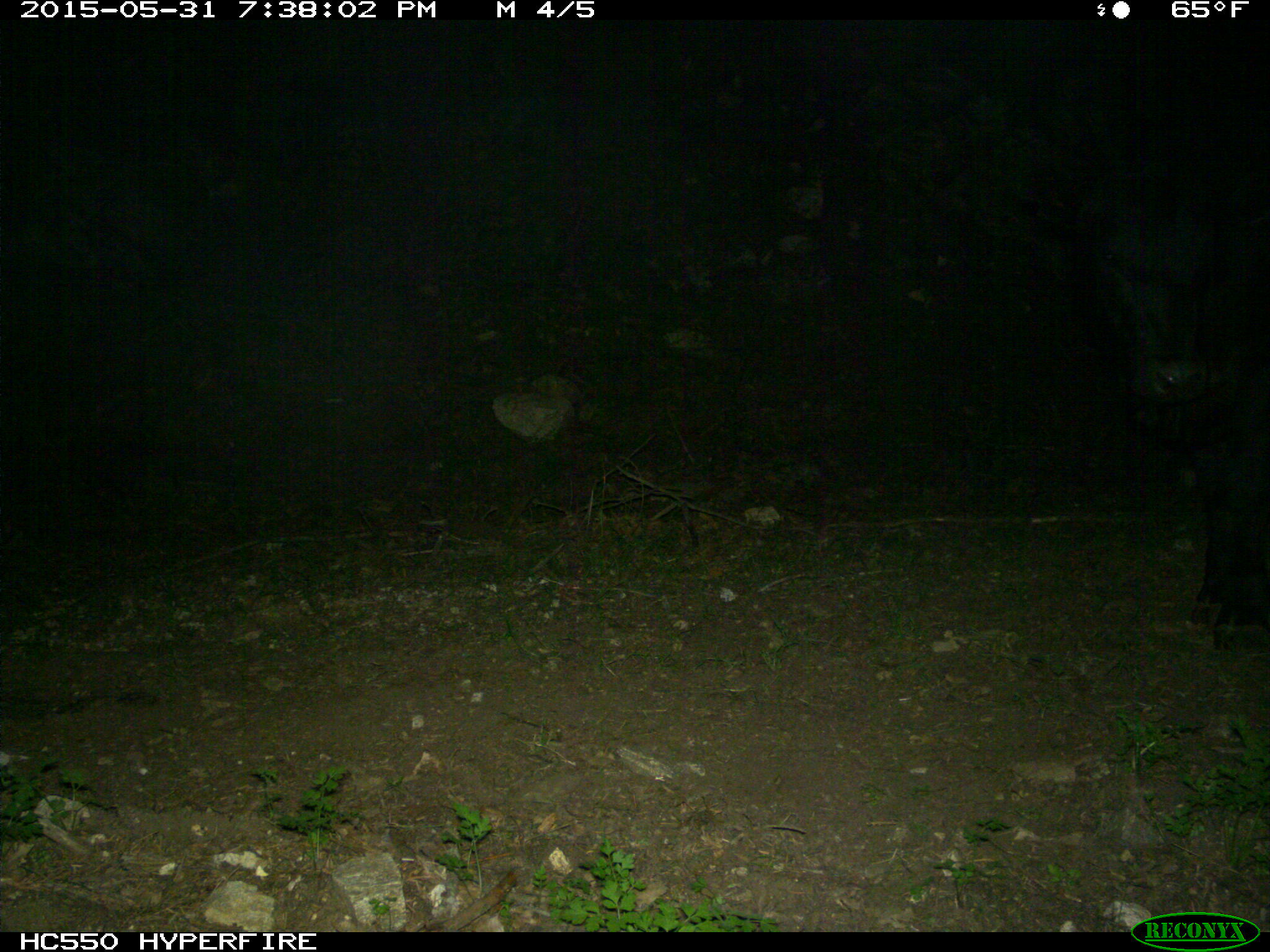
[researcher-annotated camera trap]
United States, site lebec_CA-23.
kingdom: Animalia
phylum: Chordata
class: Mammalia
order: Artiodactyla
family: Bovidae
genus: Bos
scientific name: Bos taurus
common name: domestic cow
Bos taurus (domestic cow).